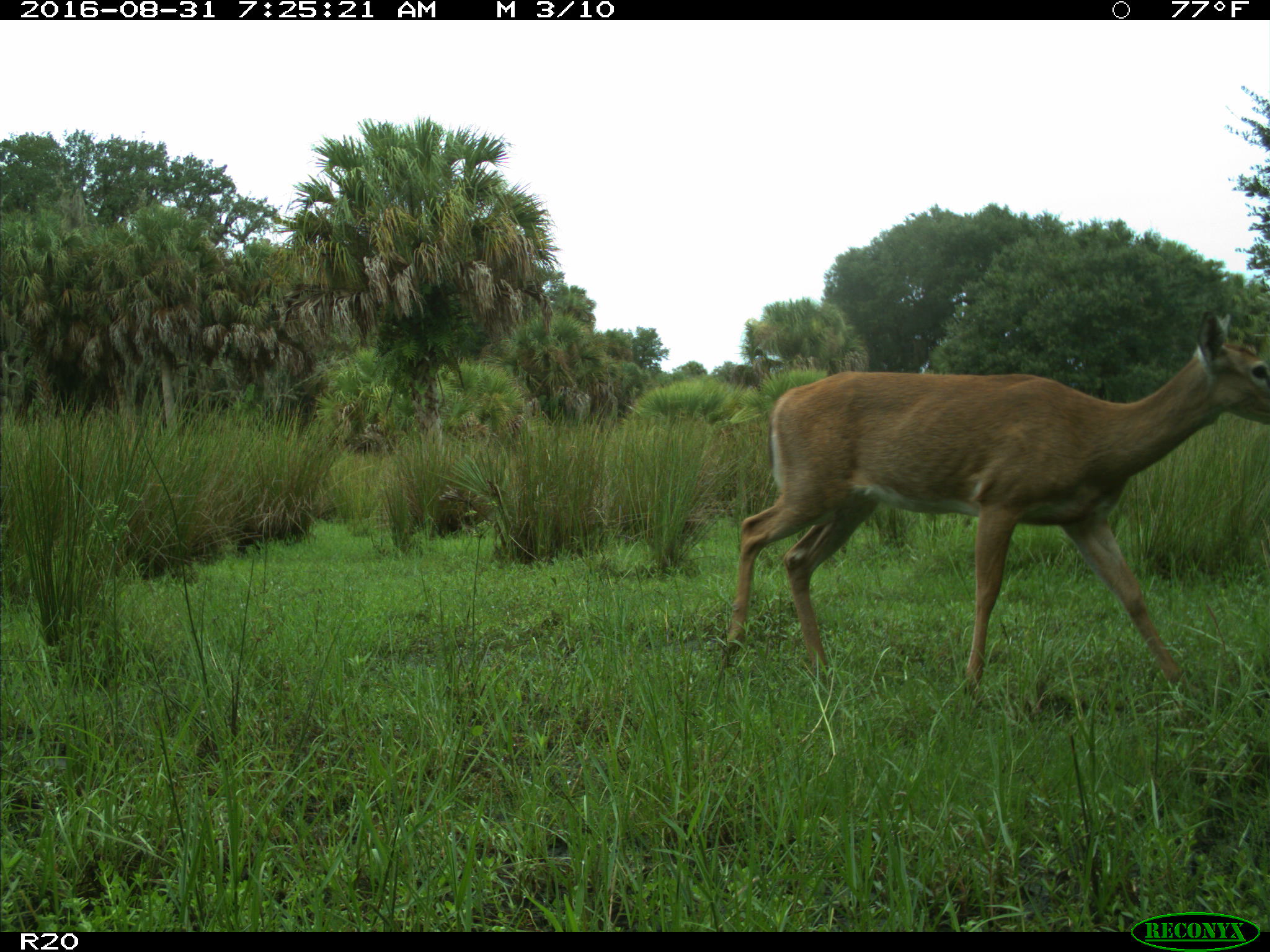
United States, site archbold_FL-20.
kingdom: Animalia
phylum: Chordata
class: Mammalia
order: Artiodactyla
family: Cervidae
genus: Odocoileus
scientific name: Odocoileus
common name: deer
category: unidentified deer